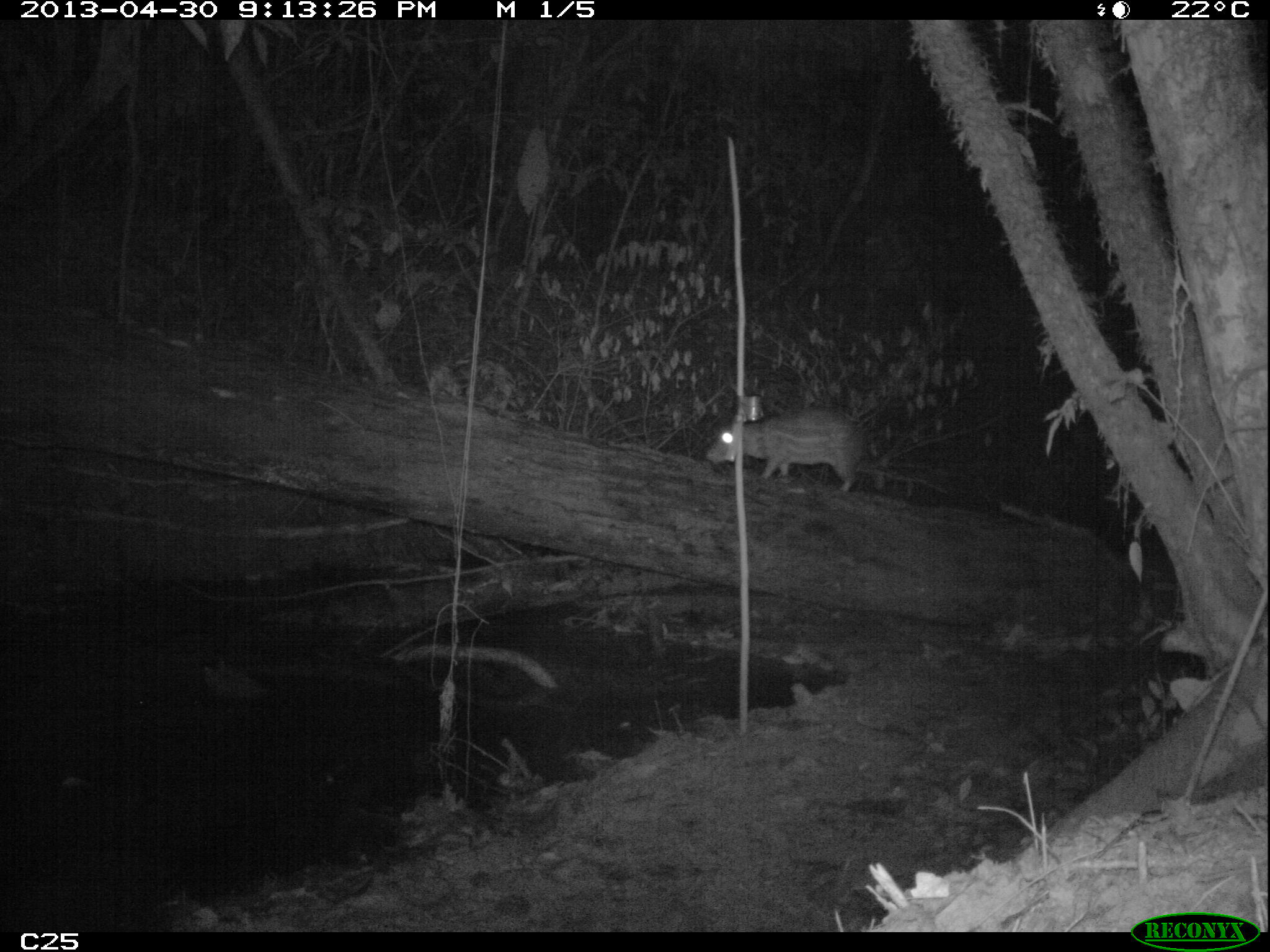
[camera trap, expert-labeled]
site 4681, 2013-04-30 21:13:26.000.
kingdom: Animalia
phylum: Chordata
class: Mammalia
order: Rodentia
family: Cuniculidae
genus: Cuniculus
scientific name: Cuniculus paca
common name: spotted paca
Cuniculus paca (spotted paca), count 1, age adult.